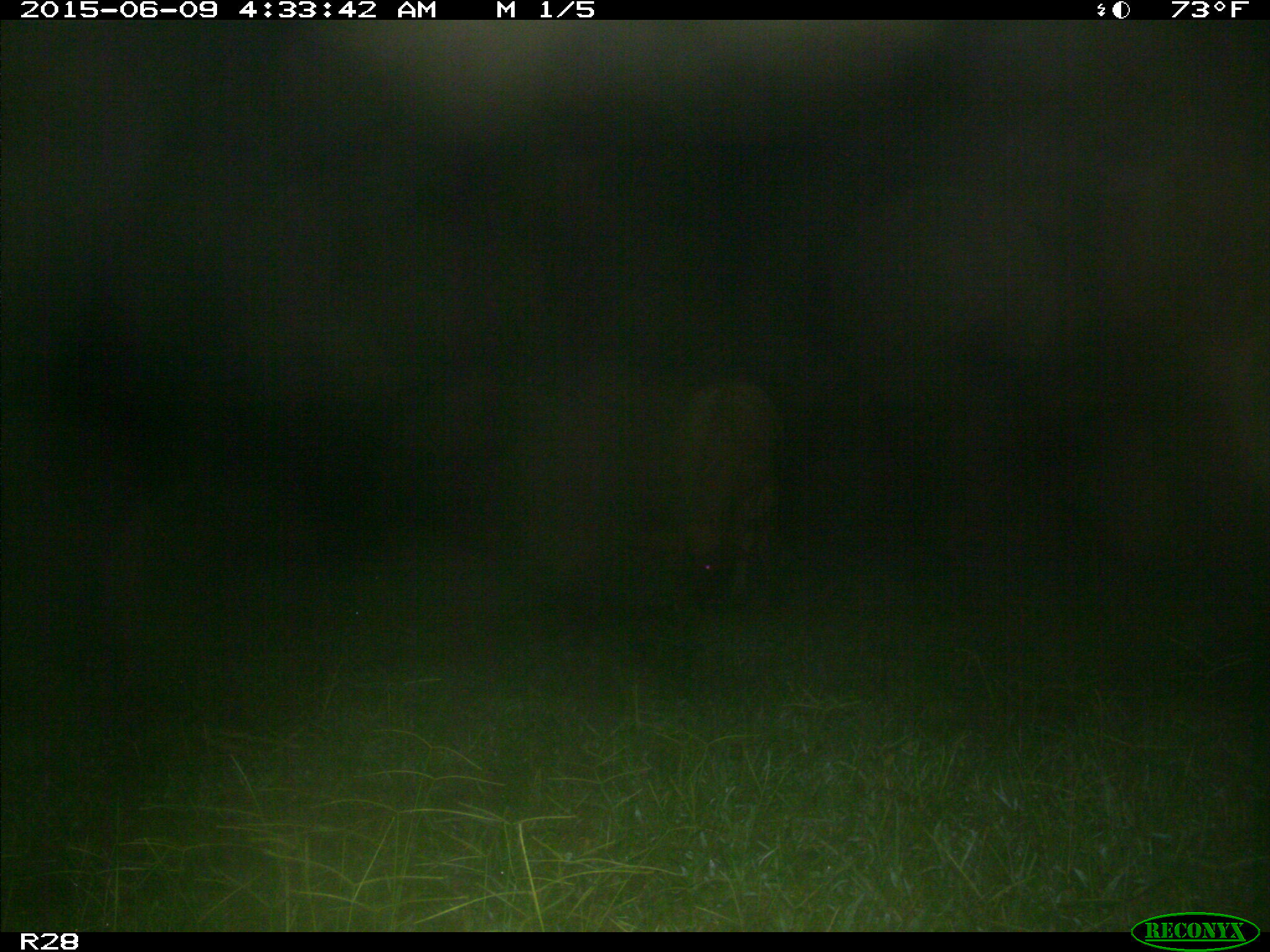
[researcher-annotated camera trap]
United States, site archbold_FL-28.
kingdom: Animalia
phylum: Chordata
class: Mammalia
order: Artiodactyla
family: Bovidae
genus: Bos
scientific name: Bos taurus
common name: domestic cow